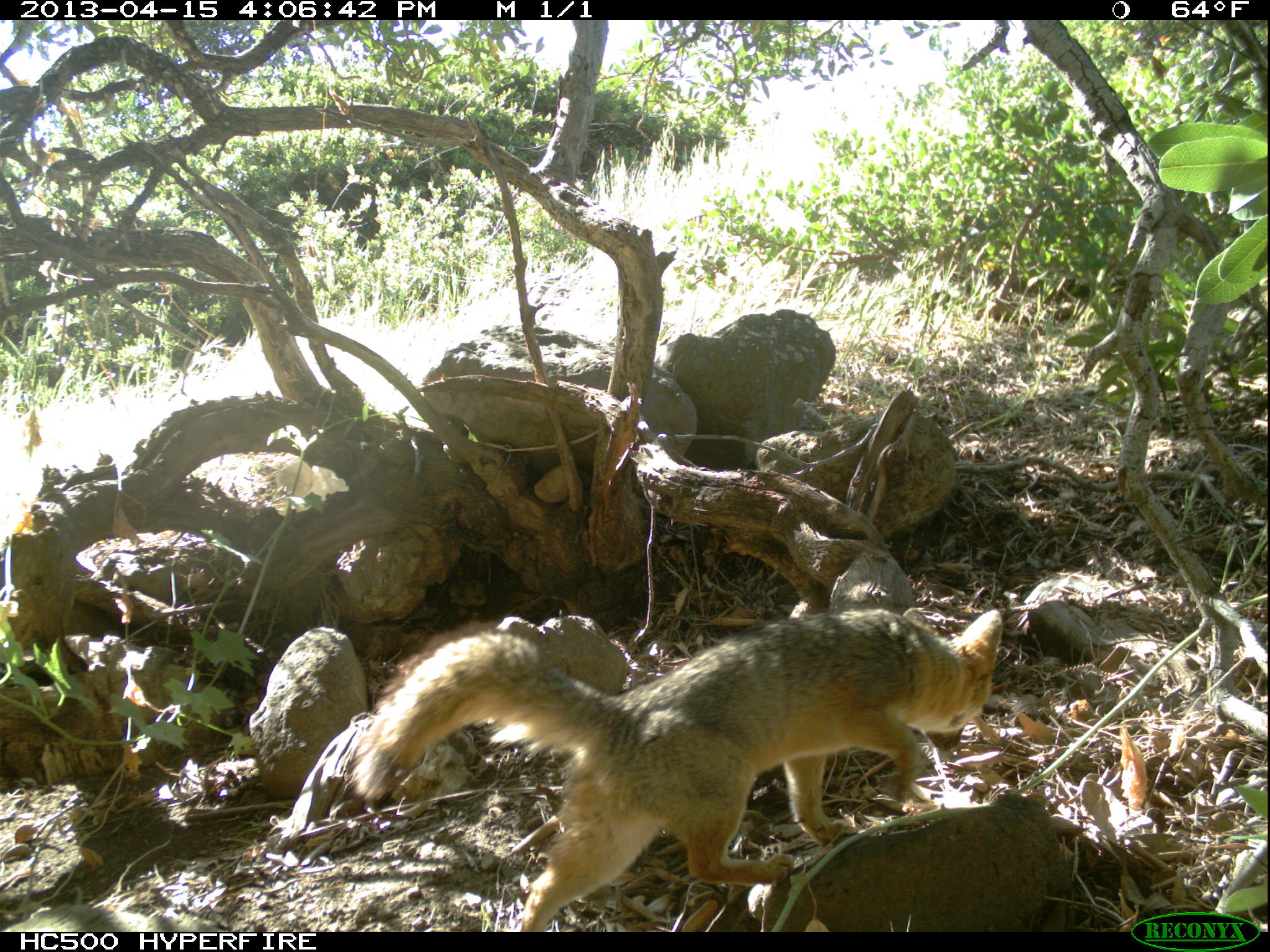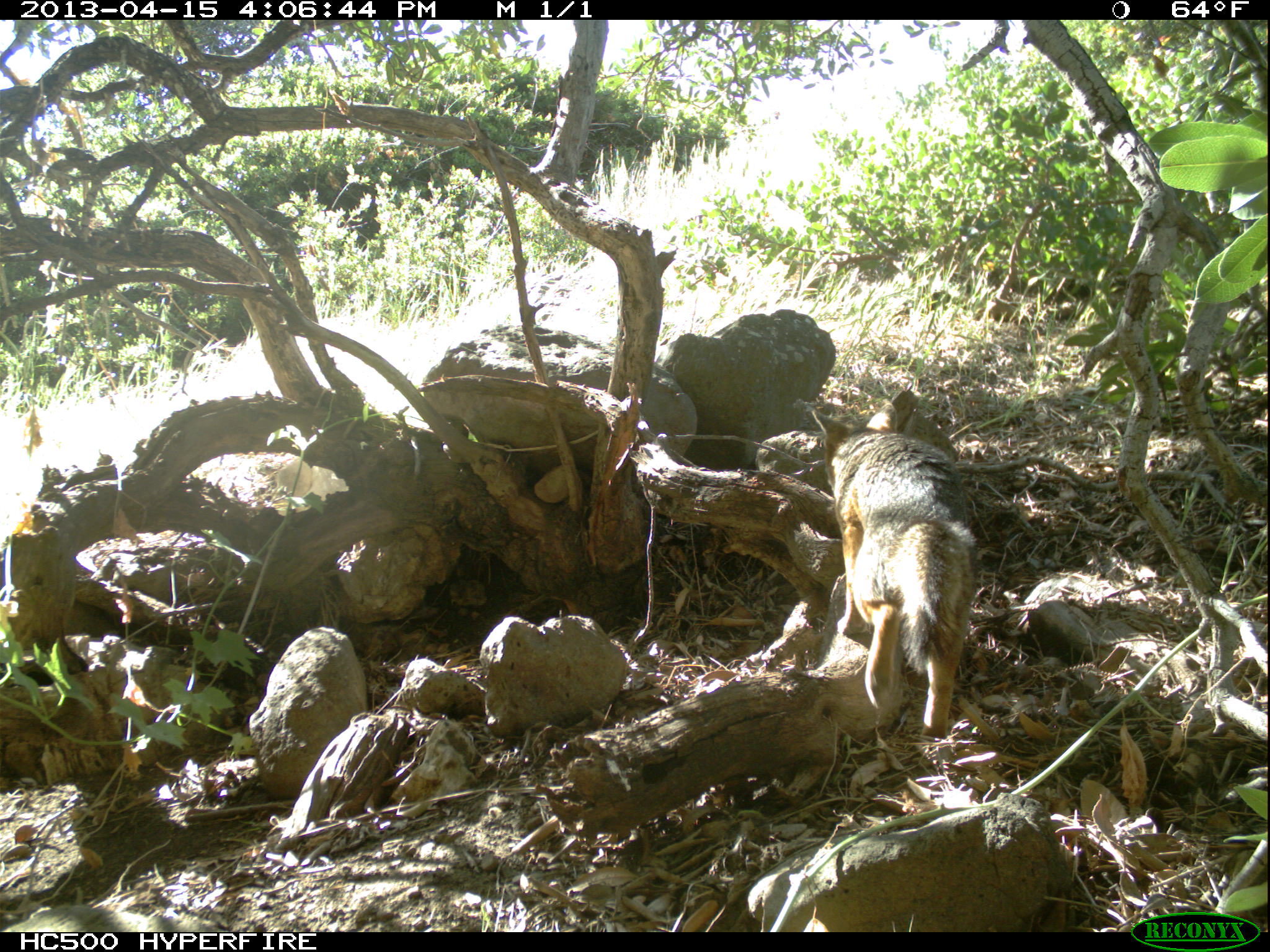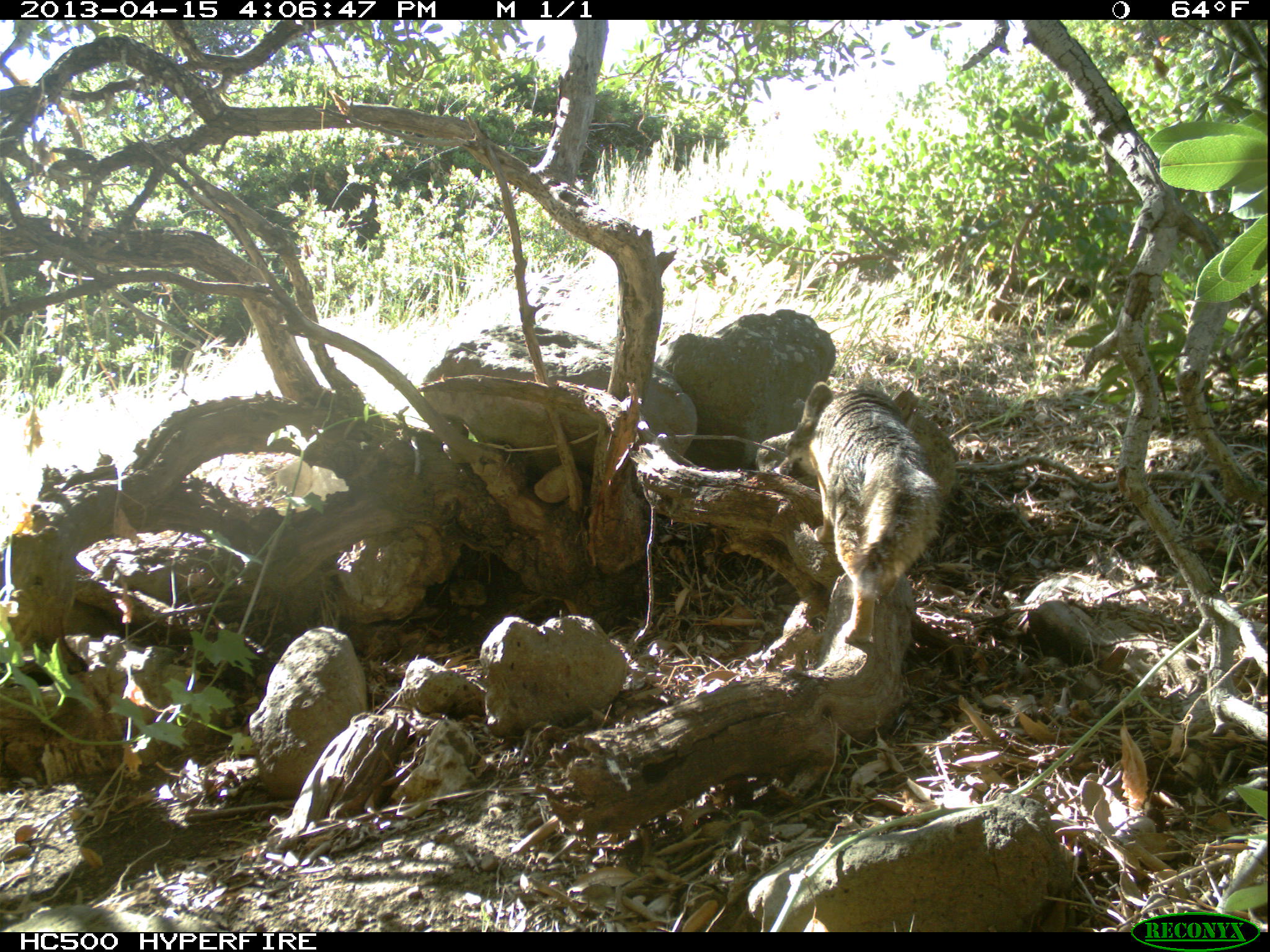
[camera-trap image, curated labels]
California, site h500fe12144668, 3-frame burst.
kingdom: Animalia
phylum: Chordata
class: Mammalia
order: Carnivora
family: Canidae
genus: Urocyon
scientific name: Urocyon littoralis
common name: island fox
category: fox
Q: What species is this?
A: Fox (island fox) (Urocyon littoralis).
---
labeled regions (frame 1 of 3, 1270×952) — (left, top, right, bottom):
fox: (352, 608, 1003, 932)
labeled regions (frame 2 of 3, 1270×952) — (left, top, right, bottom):
fox: (811, 403, 979, 741)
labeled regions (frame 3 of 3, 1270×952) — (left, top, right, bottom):
fox: (785, 381, 945, 643)